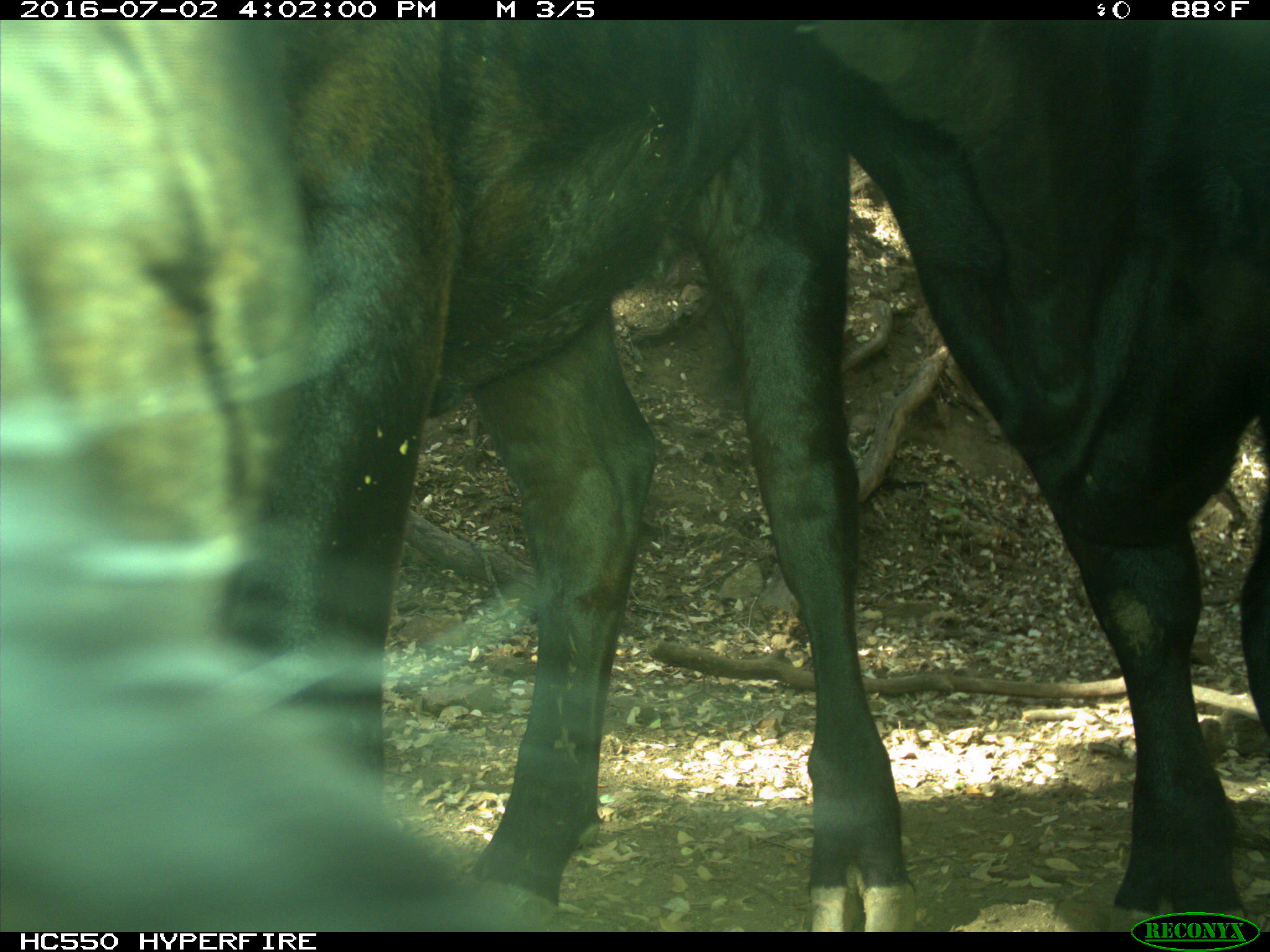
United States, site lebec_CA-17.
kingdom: Animalia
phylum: Chordata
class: Mammalia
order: Artiodactyla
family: Bovidae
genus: Bos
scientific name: Bos taurus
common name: domestic cow